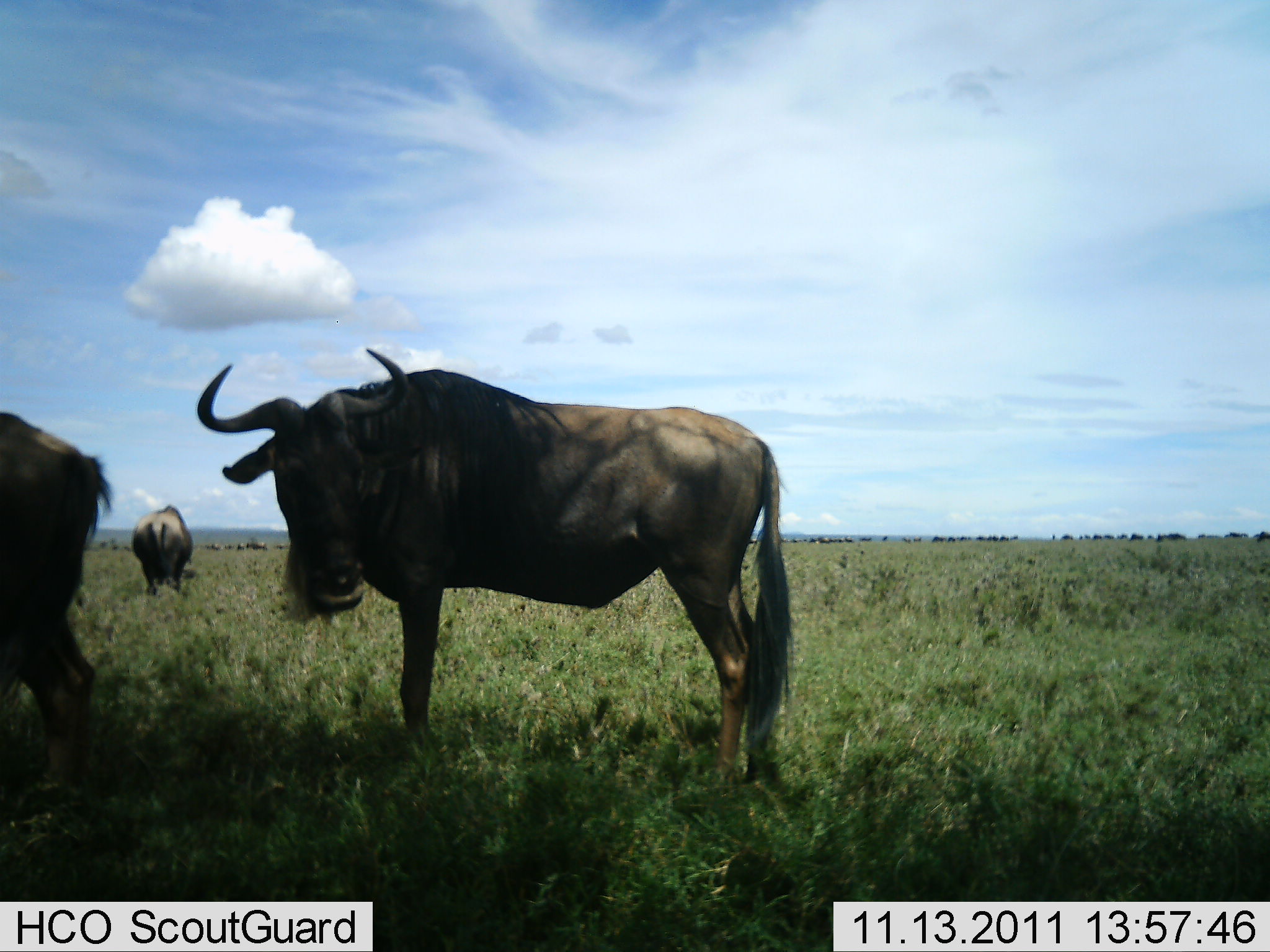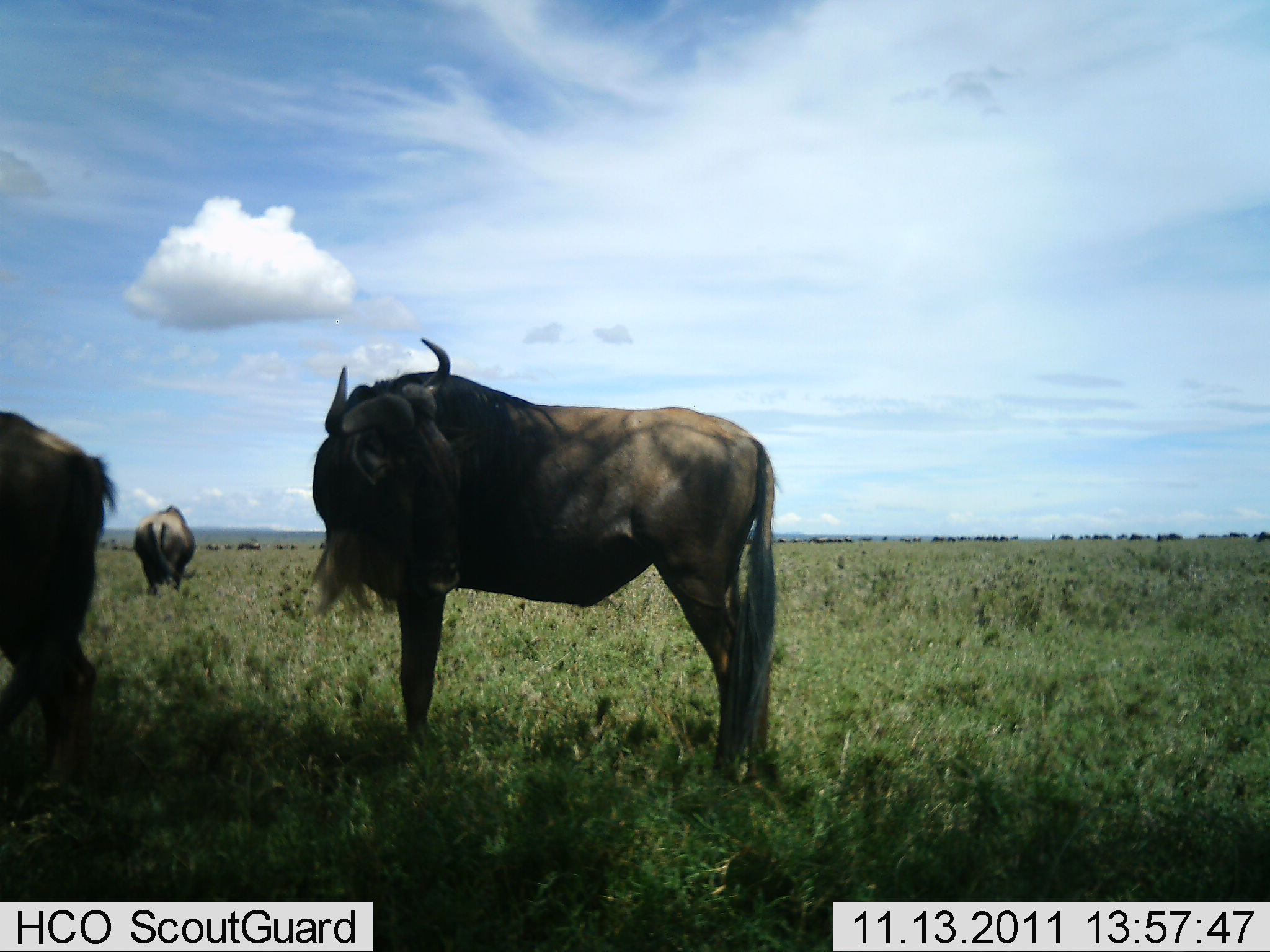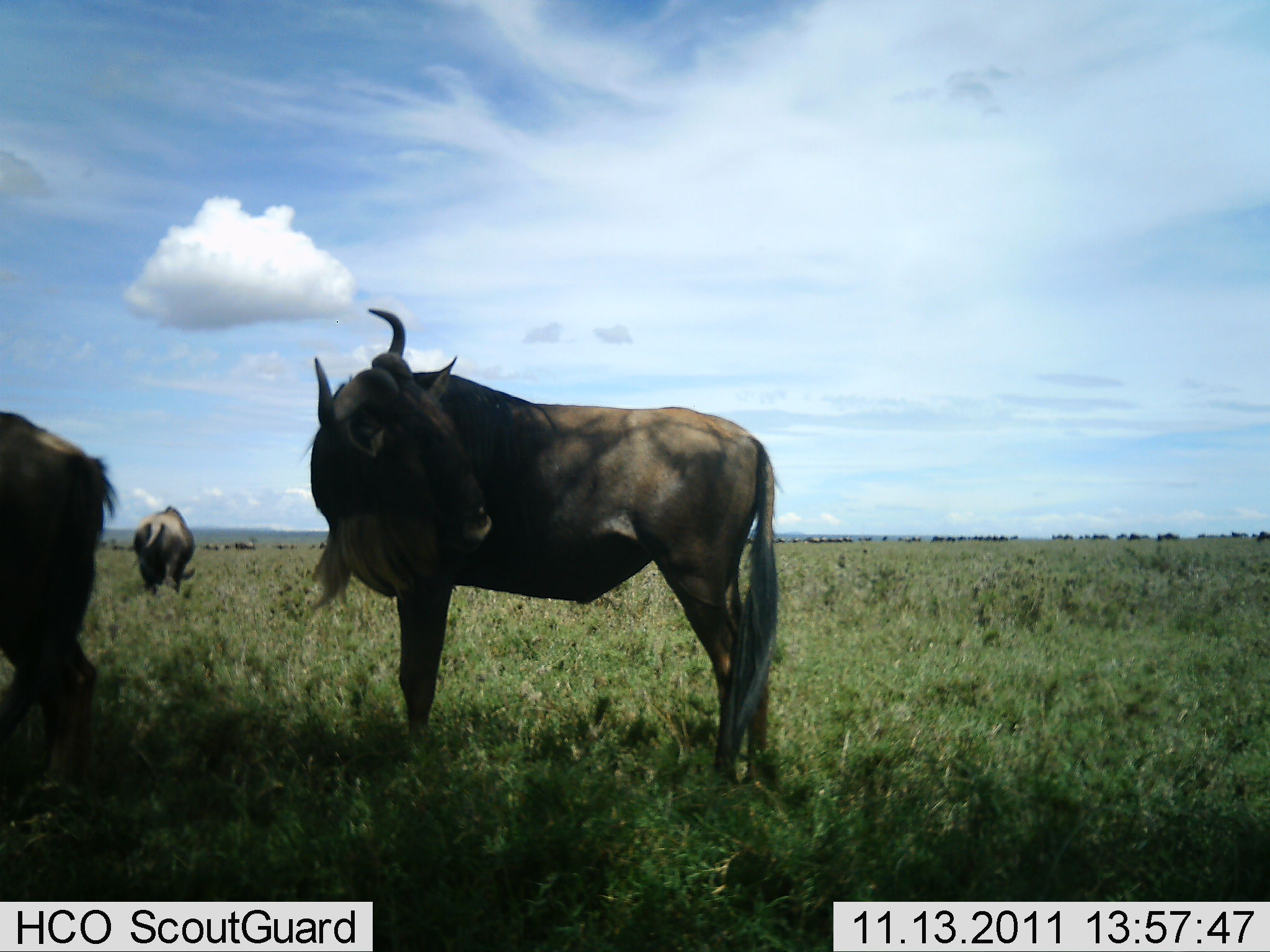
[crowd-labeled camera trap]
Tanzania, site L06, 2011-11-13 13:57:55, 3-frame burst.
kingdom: Animalia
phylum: Chordata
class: Mammalia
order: Artiodactyla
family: Bovidae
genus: Connochaetes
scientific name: Connochaetes taurinus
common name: blue wildebeest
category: wildebeest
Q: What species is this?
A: Wildebeest (blue wildebeest) (Connochaetes taurinus).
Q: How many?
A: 3.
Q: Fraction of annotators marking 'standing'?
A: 80%.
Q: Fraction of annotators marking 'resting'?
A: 0%.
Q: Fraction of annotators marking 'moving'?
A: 30%.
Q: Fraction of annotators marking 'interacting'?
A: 0%.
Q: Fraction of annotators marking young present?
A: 0%.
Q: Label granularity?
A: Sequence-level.